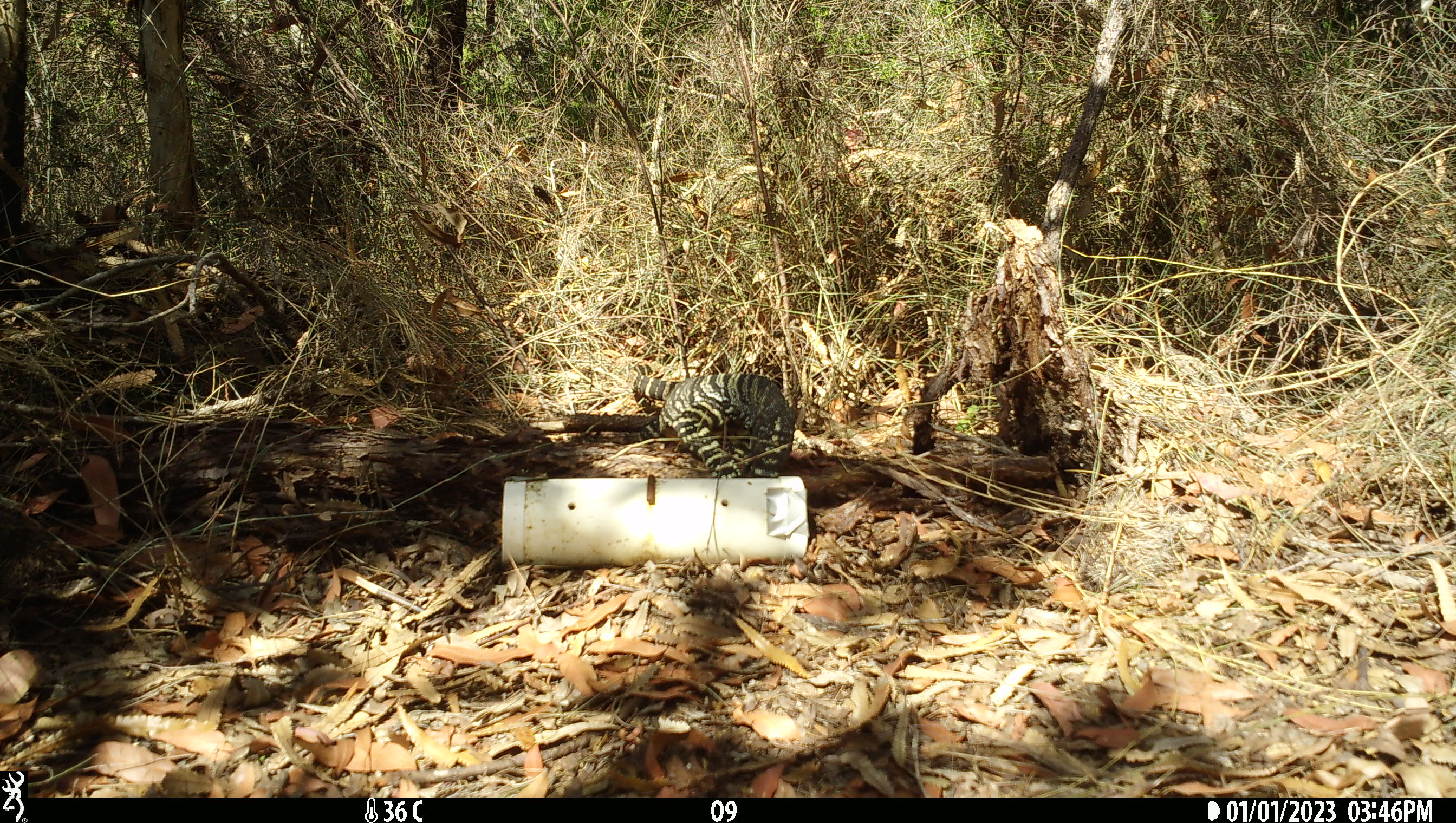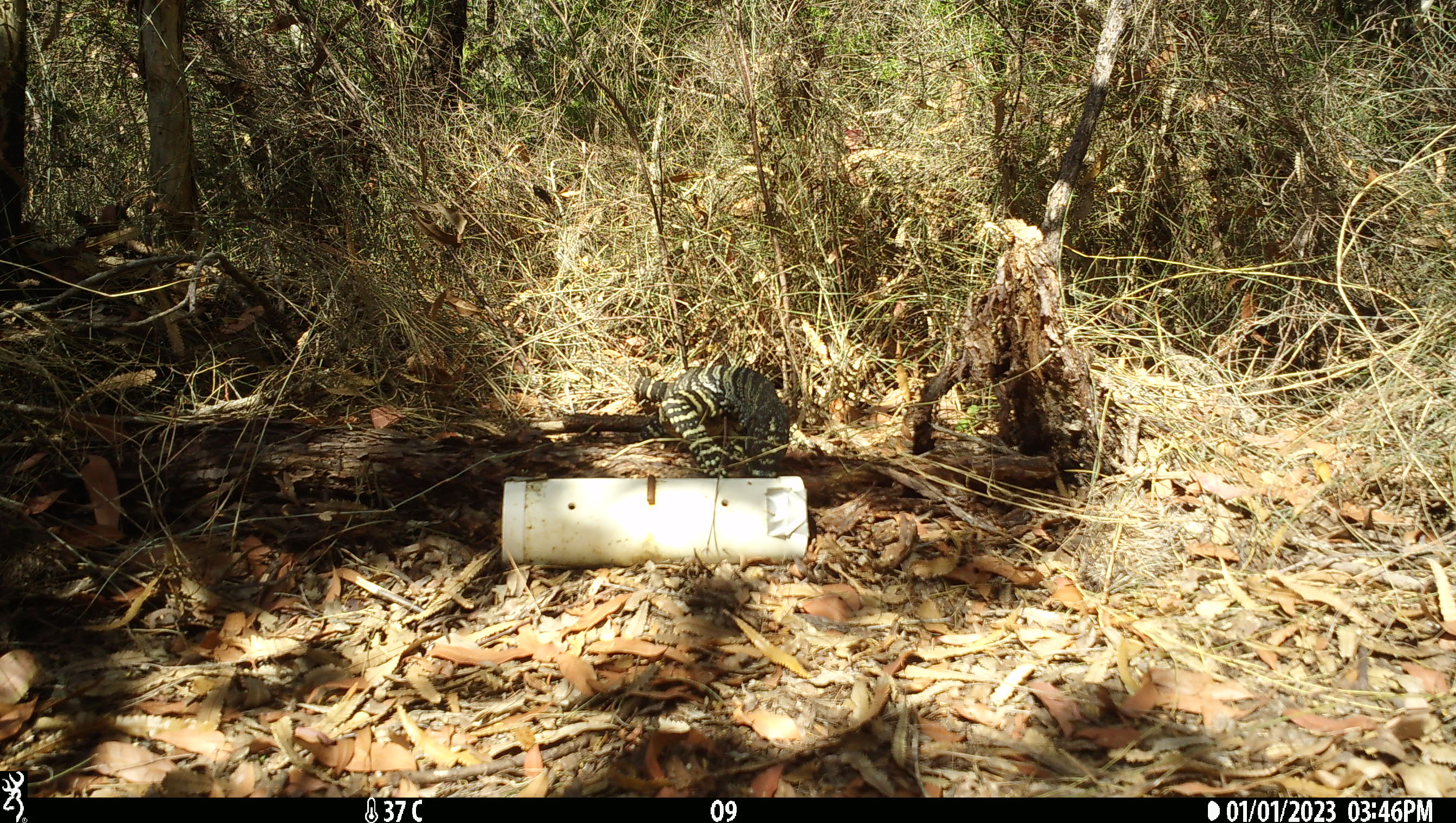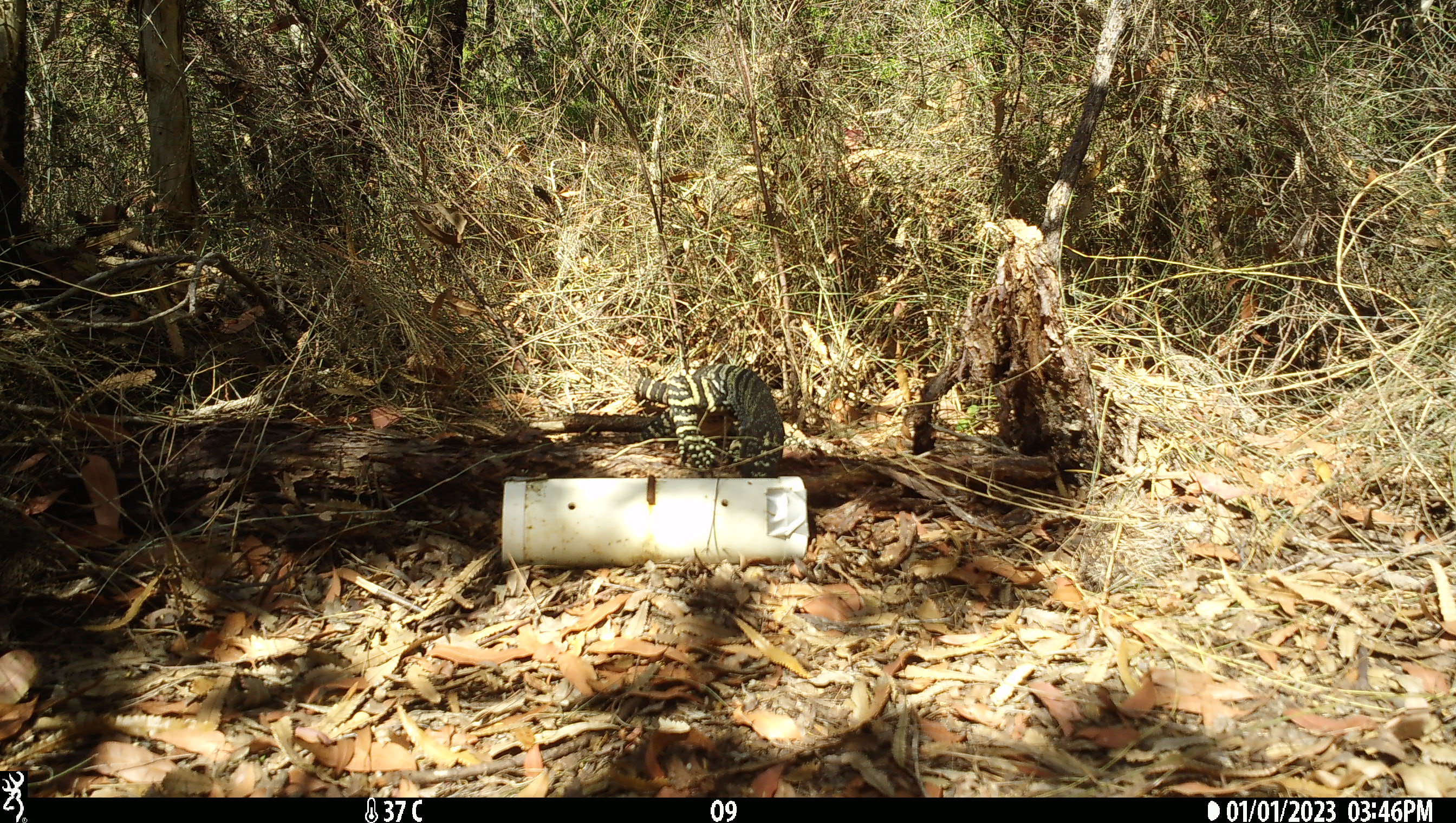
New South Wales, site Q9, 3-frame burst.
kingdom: Animalia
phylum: Chordata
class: Reptilia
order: Squamata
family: Varanidae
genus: Varanus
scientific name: Varanus varius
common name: lace monitor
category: goanna